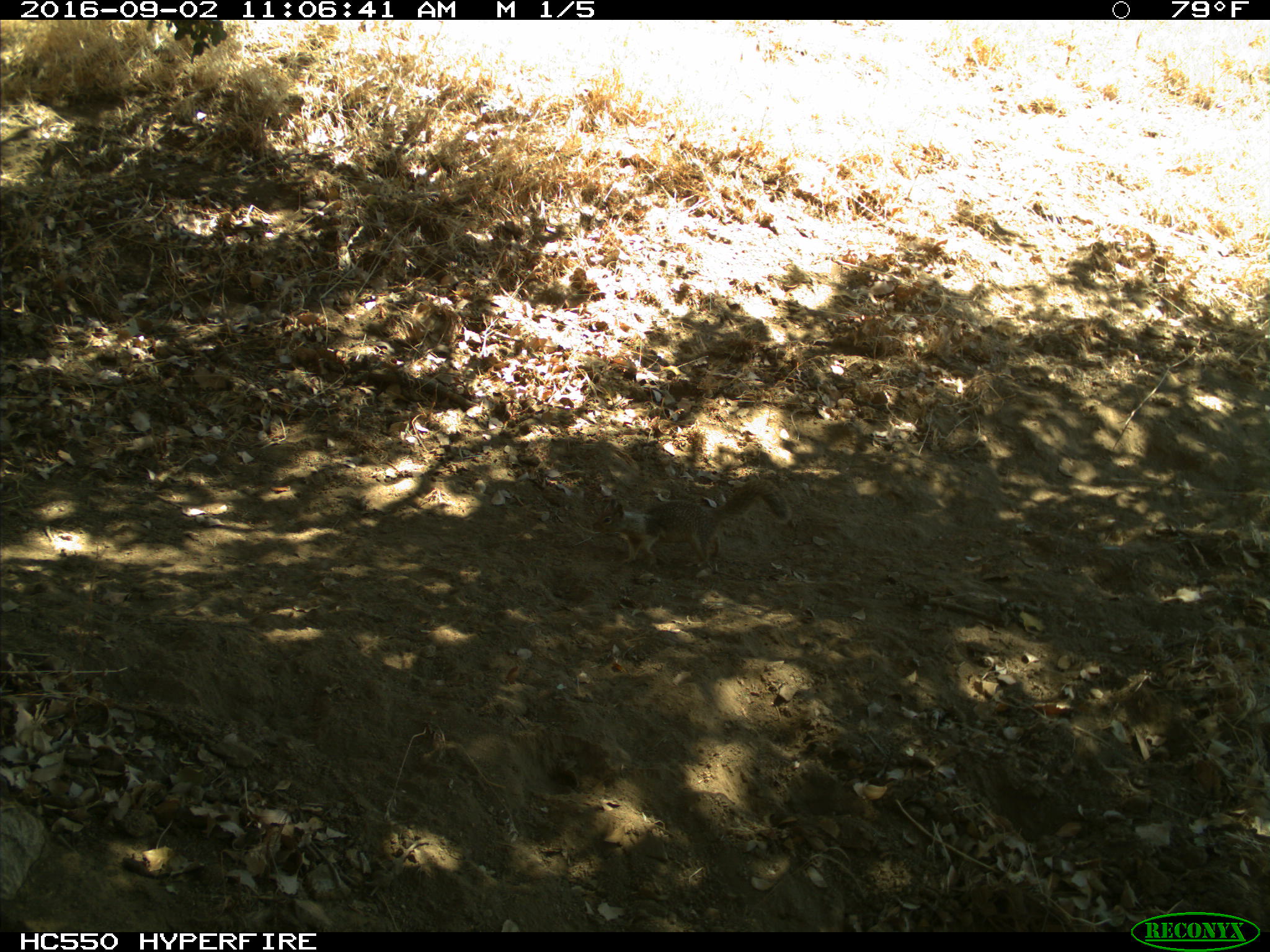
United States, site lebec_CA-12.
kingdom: Animalia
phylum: Chordata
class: Mammalia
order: Rodentia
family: Sciuridae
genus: Otospermophilus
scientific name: Otospermophilus beecheyi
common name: california ground squirrel